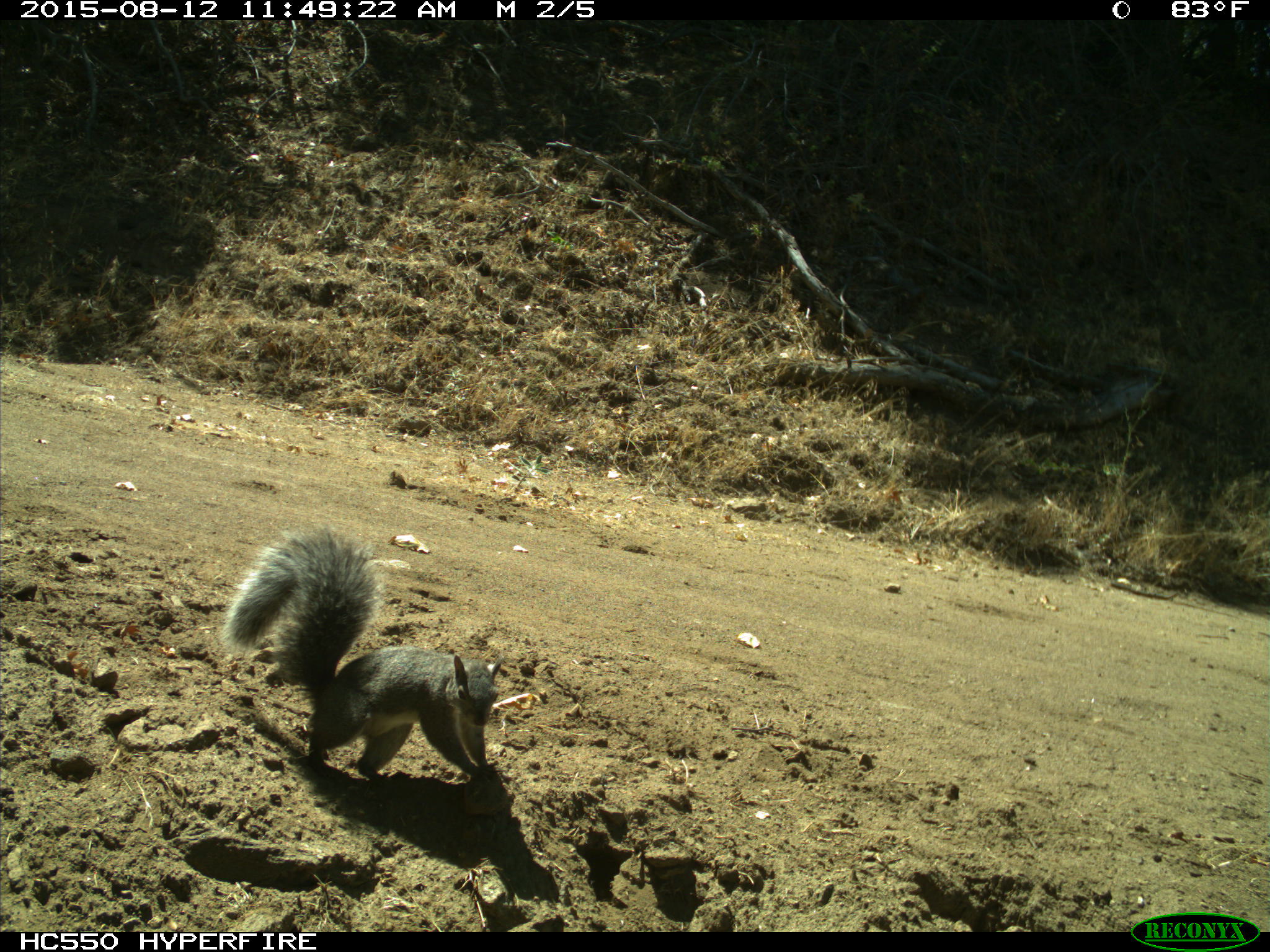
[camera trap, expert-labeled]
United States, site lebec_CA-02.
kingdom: Animalia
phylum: Chordata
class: Mammalia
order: Rodentia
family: Sciuridae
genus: Sciurus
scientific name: Sciurus carolinensis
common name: eastern gray squirrel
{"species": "Sciurus carolinensis (eastern gray squirrel)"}